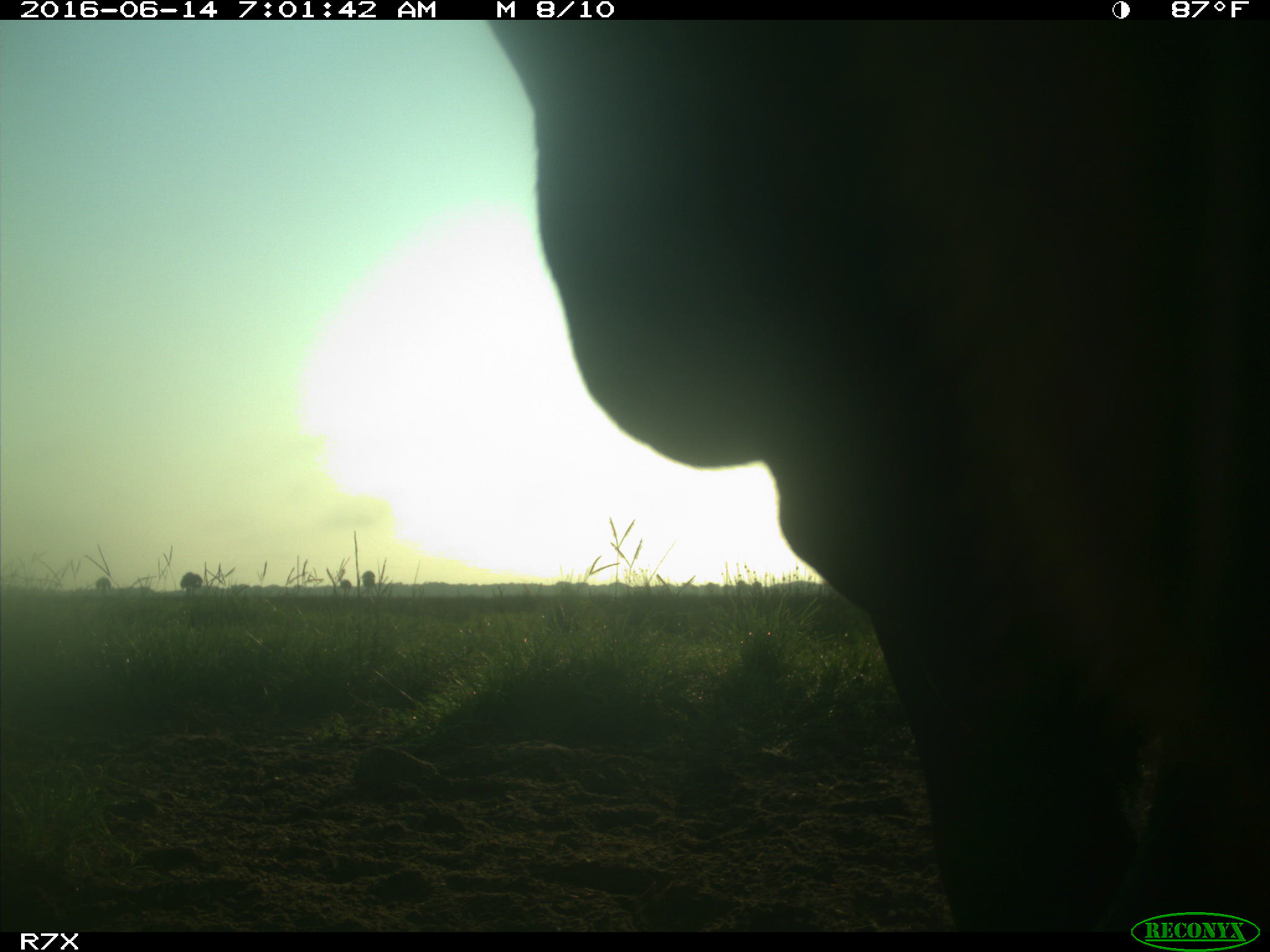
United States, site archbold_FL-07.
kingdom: Animalia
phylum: Chordata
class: Mammalia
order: Artiodactyla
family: Bovidae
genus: Bos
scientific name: Bos taurus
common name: domestic cow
Bos taurus (domestic cow).